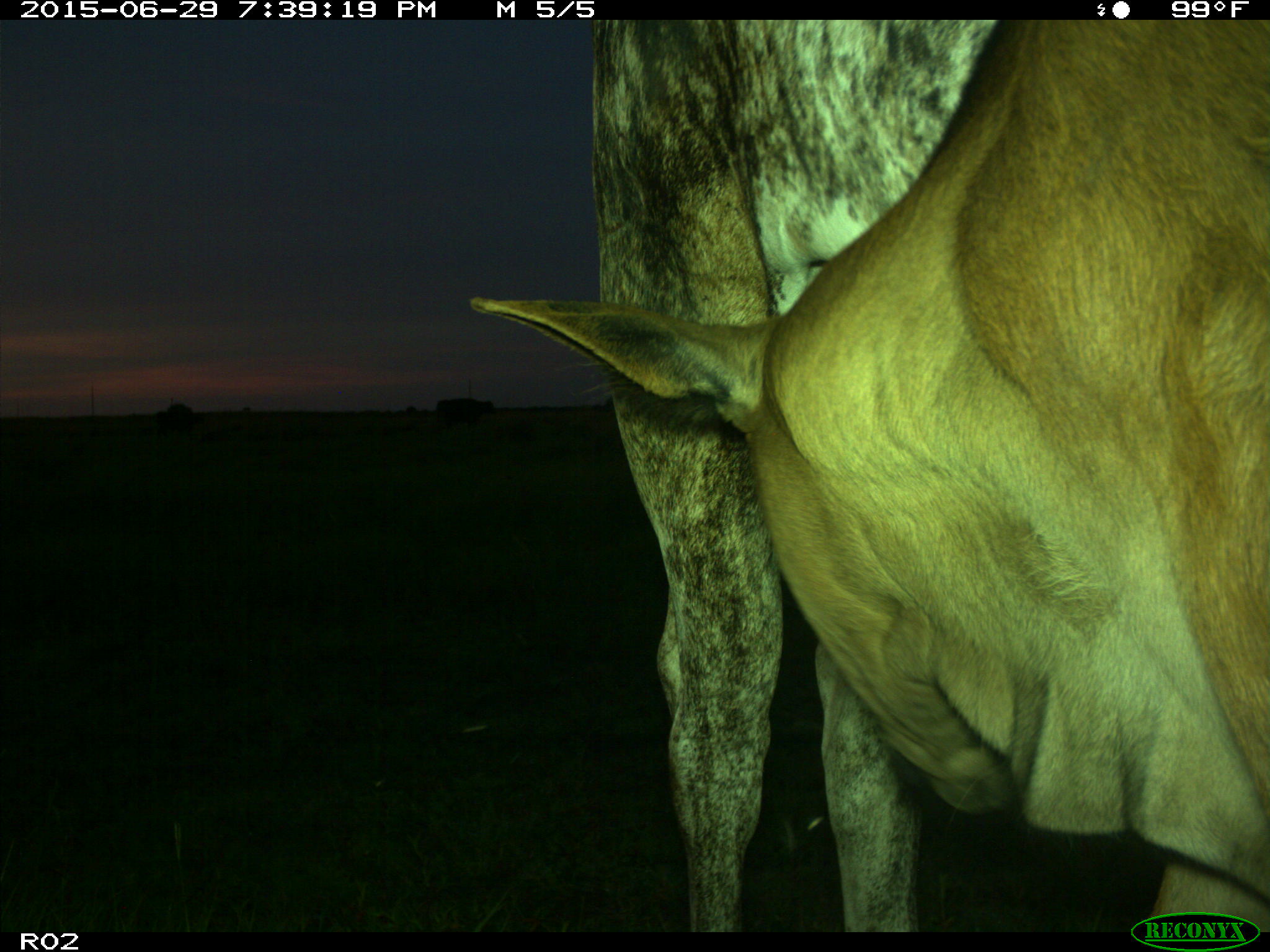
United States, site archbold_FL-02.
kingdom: Animalia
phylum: Chordata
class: Mammalia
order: Artiodactyla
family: Bovidae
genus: Bos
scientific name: Bos taurus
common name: domestic cow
Bos taurus (domestic cow).